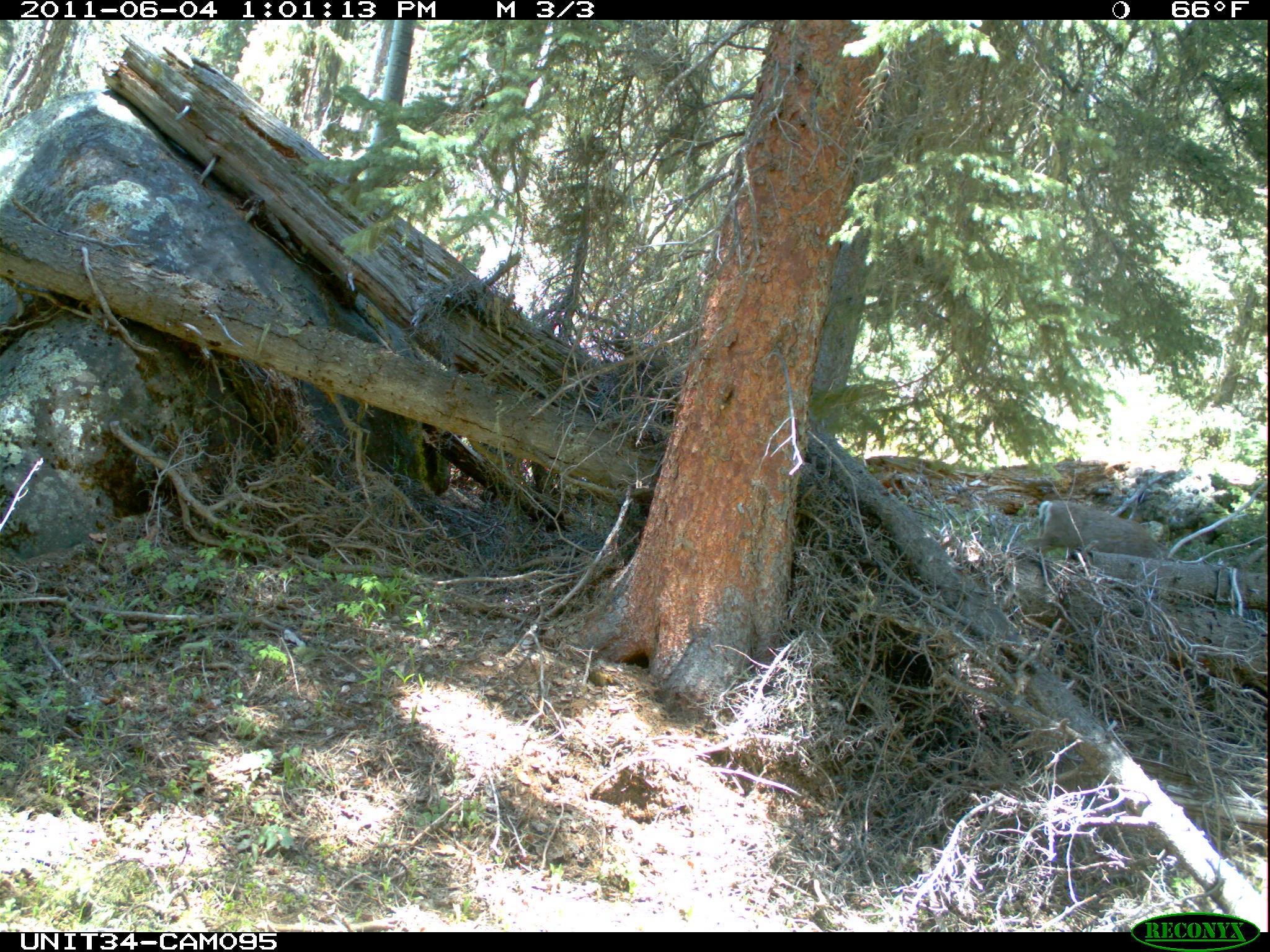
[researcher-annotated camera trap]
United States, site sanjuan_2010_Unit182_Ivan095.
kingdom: Animalia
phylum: Chordata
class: Mammalia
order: Artiodactyla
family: Cervidae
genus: Odocoileus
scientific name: Odocoileus hemionus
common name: mule deer